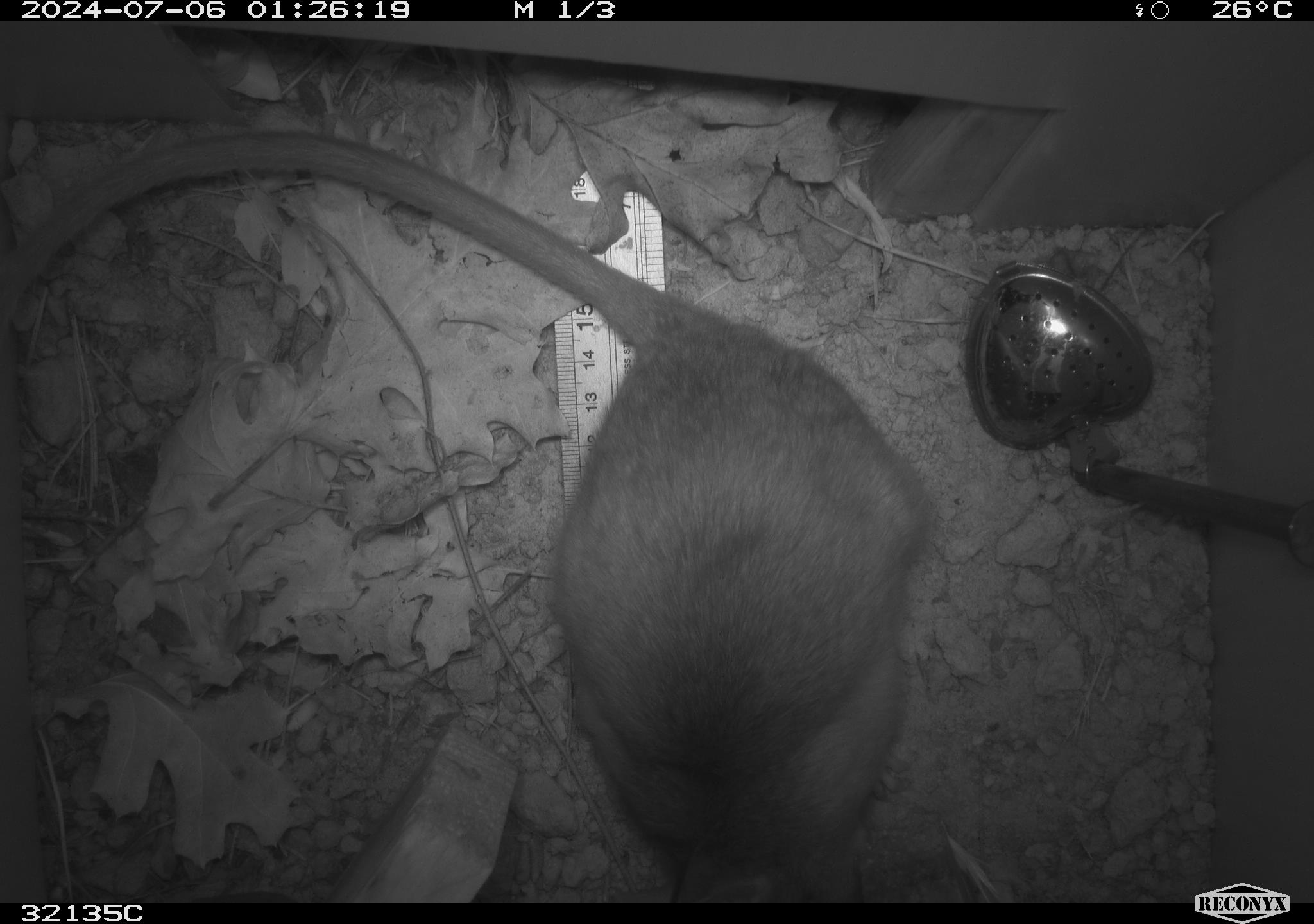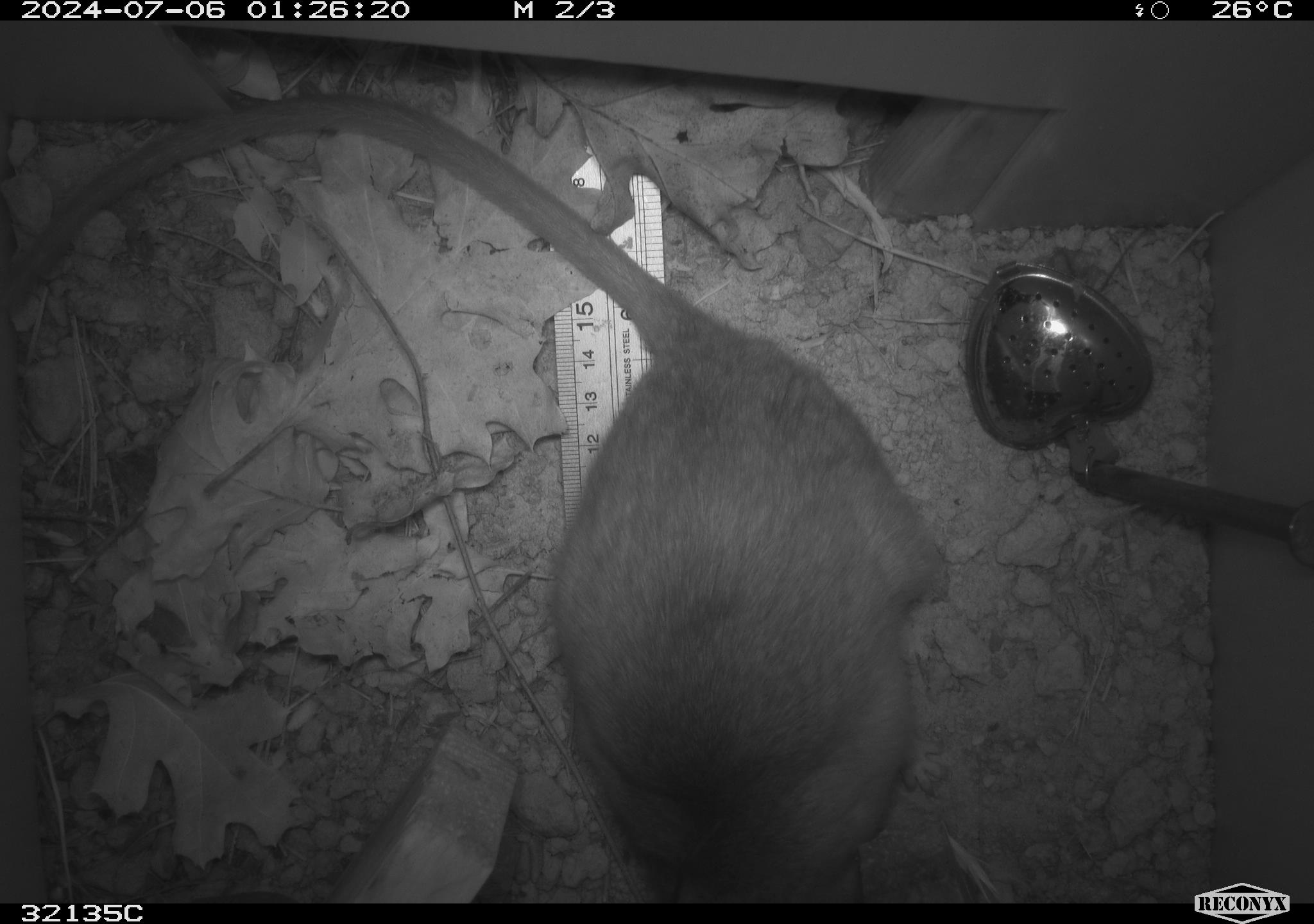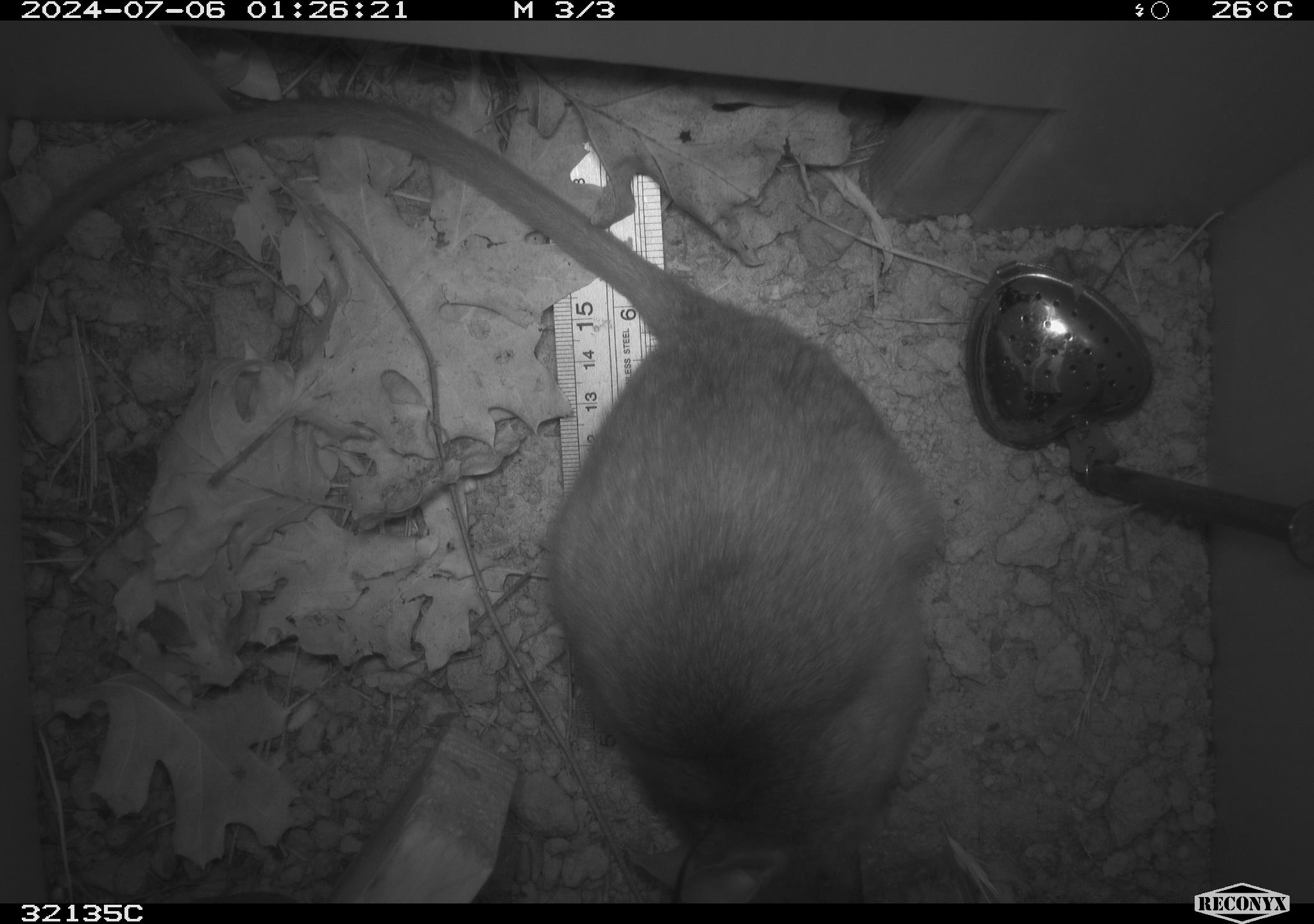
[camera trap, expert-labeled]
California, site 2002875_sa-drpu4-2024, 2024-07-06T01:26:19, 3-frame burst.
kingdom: Animalia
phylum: Chordata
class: Mammalia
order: Rodentia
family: Cricetidae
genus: Neotoma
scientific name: Neotoma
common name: pack rat or woodrat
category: neotoma species